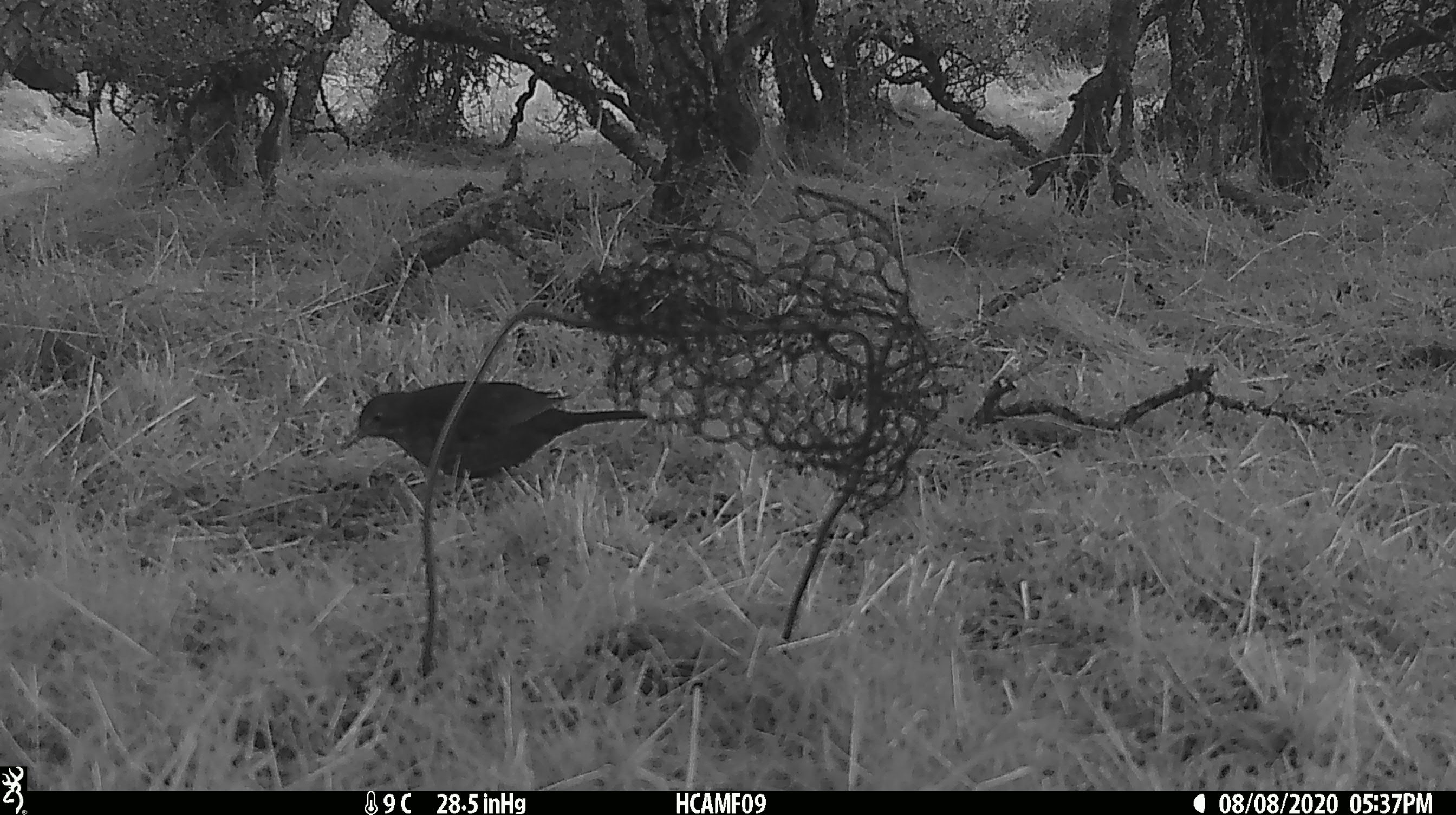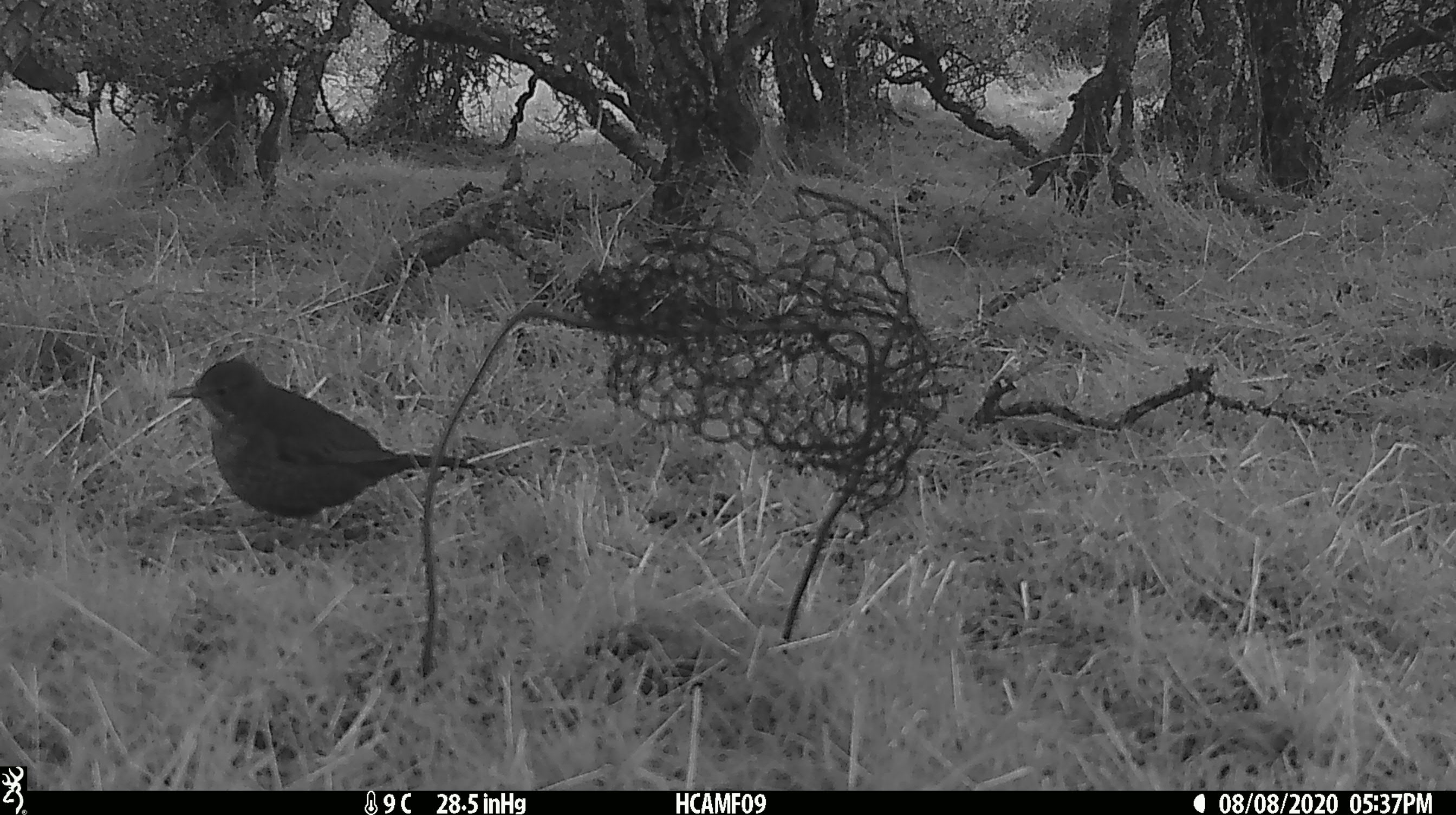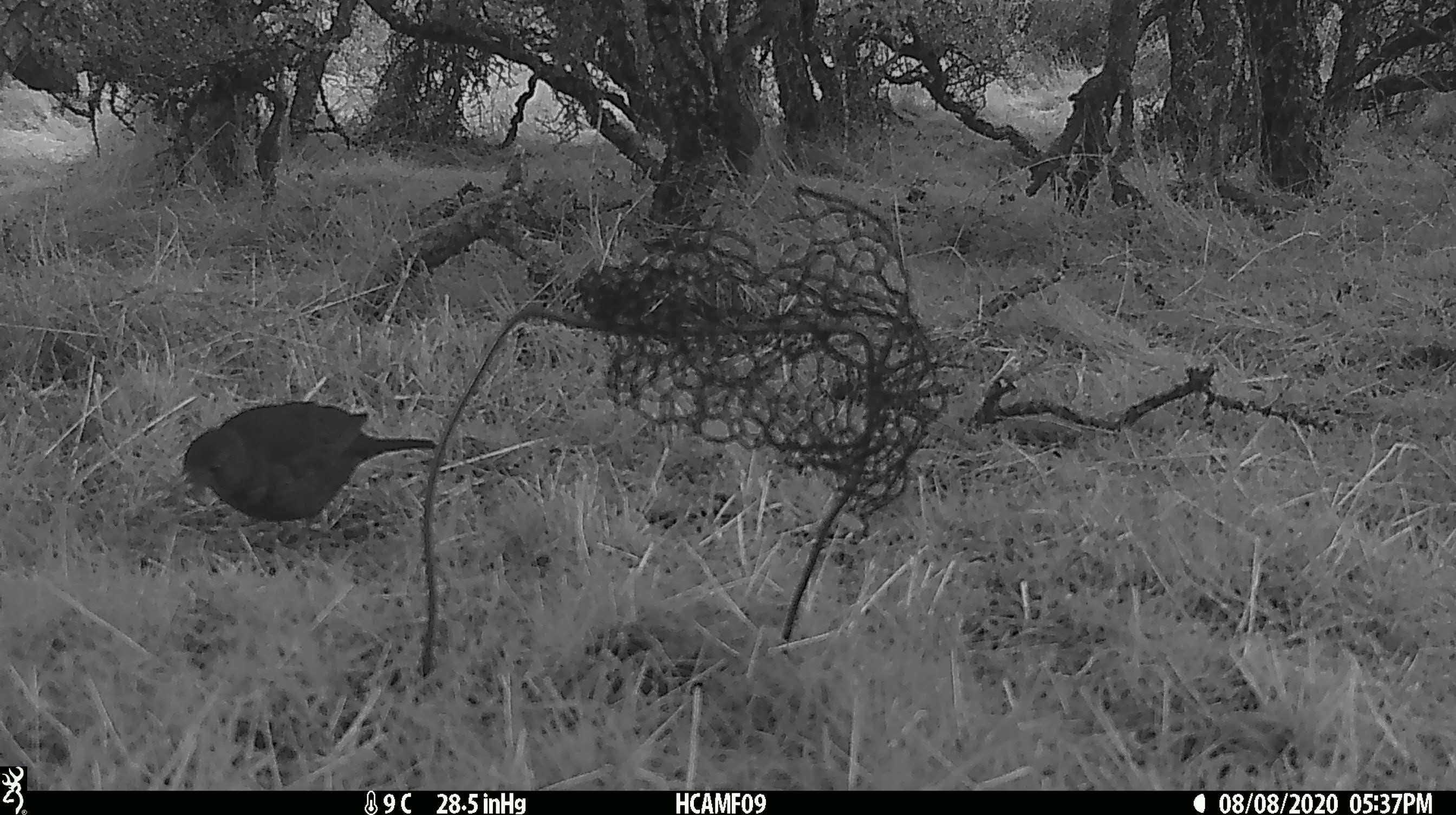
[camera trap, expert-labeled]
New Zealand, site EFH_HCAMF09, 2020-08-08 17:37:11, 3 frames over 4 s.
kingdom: Animalia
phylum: Chordata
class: Aves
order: Passeriformes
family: Turdidae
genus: Turdus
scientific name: Turdus merula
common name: eurasian blackbird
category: blackbird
Blackbird (eurasian blackbird) (Turdus merula).